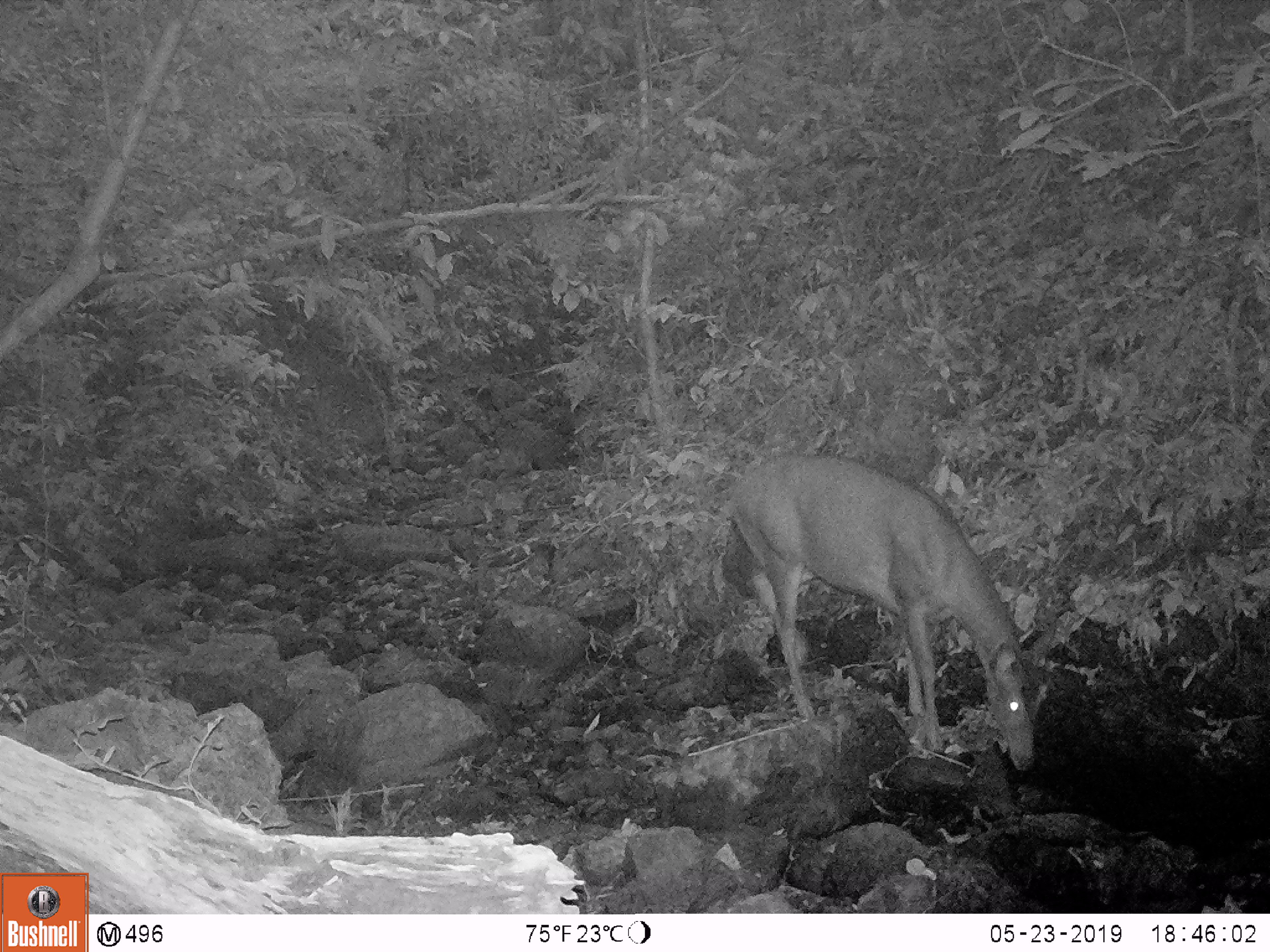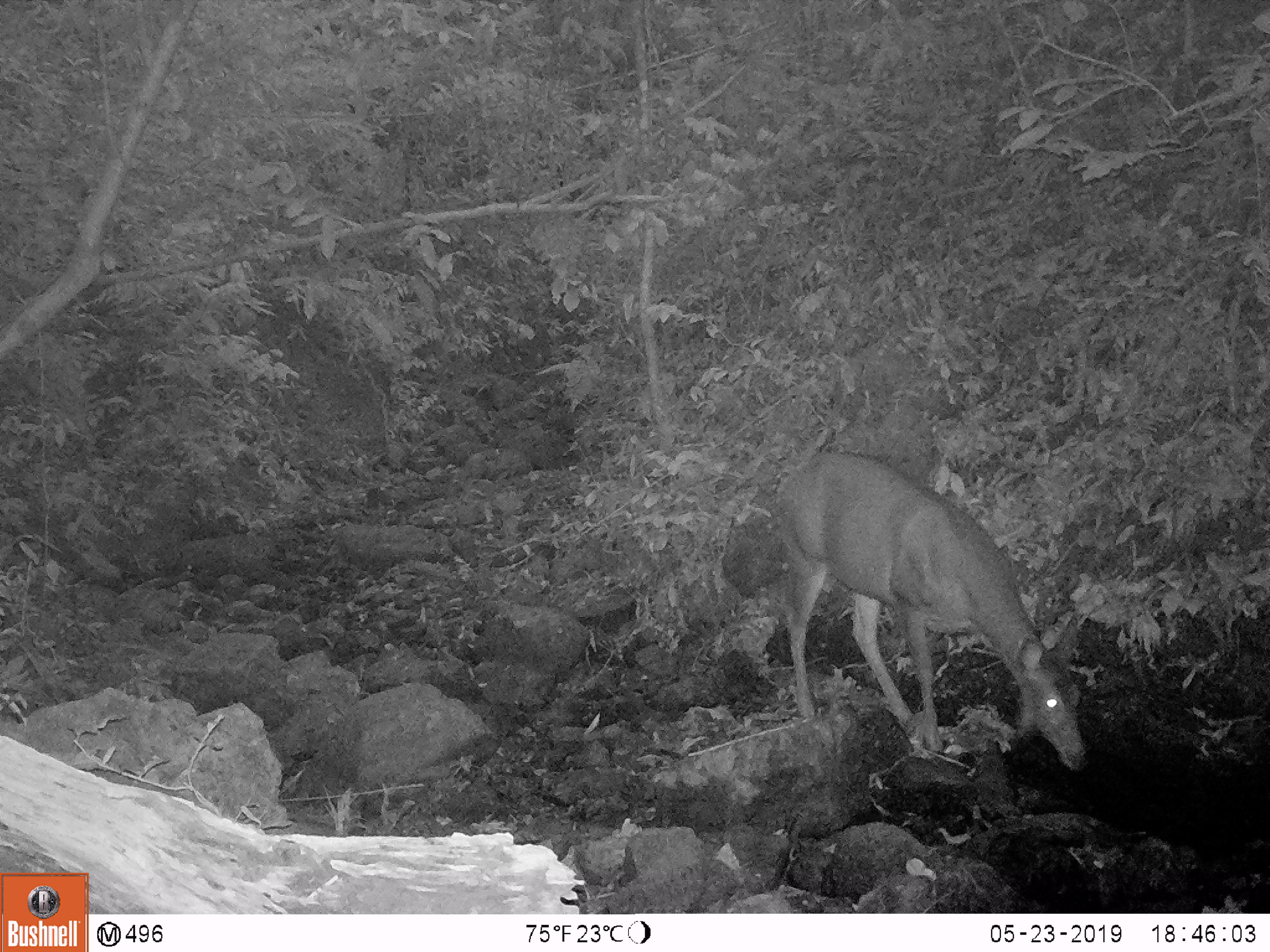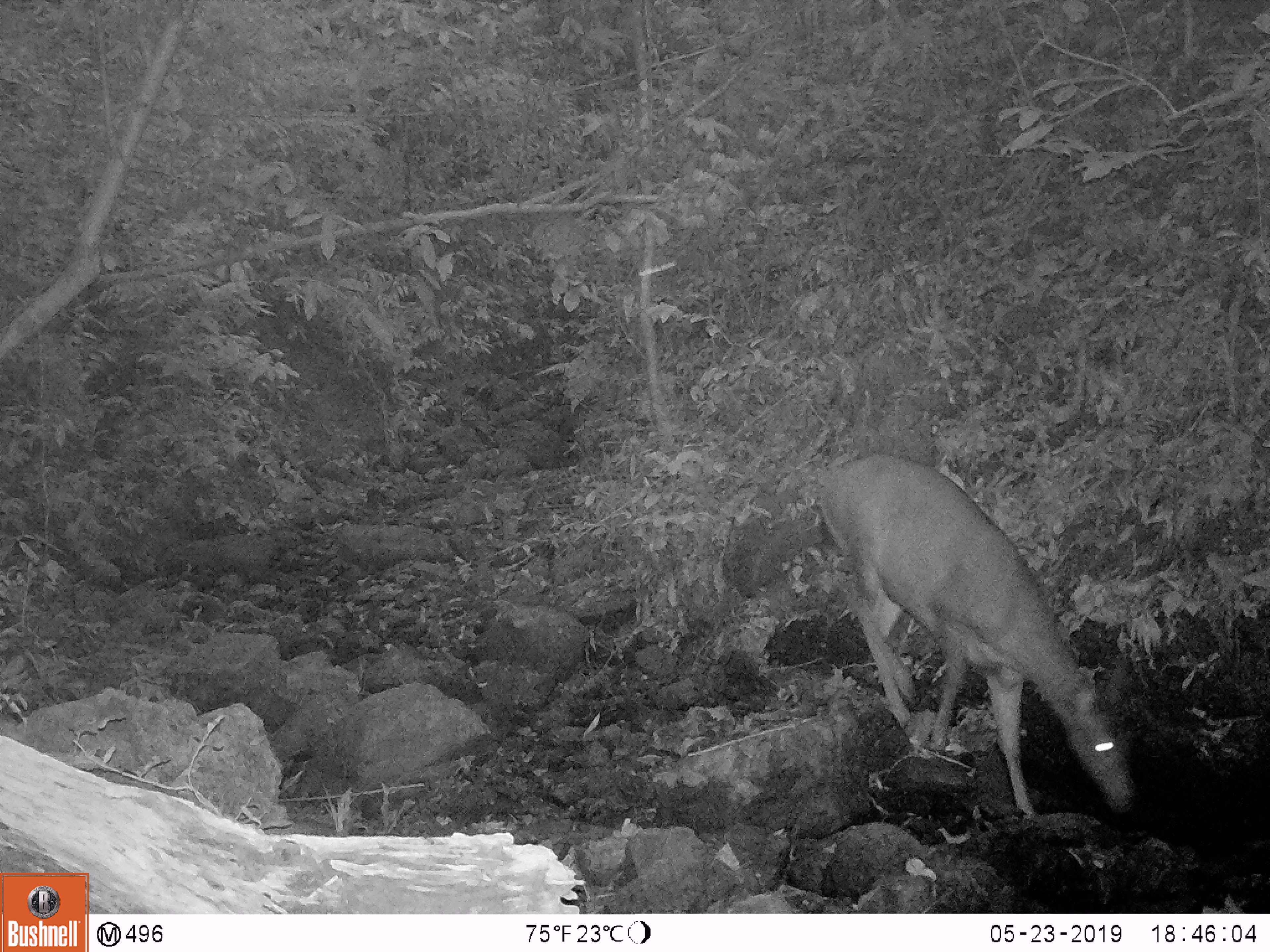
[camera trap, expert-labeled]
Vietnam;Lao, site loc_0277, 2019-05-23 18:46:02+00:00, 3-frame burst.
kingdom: Animalia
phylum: Chordata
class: Mammalia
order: Artiodactyla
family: Cervidae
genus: Rusa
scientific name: Rusa unicolor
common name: sambar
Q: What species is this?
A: Sambar (Rusa unicolor).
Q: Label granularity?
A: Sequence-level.